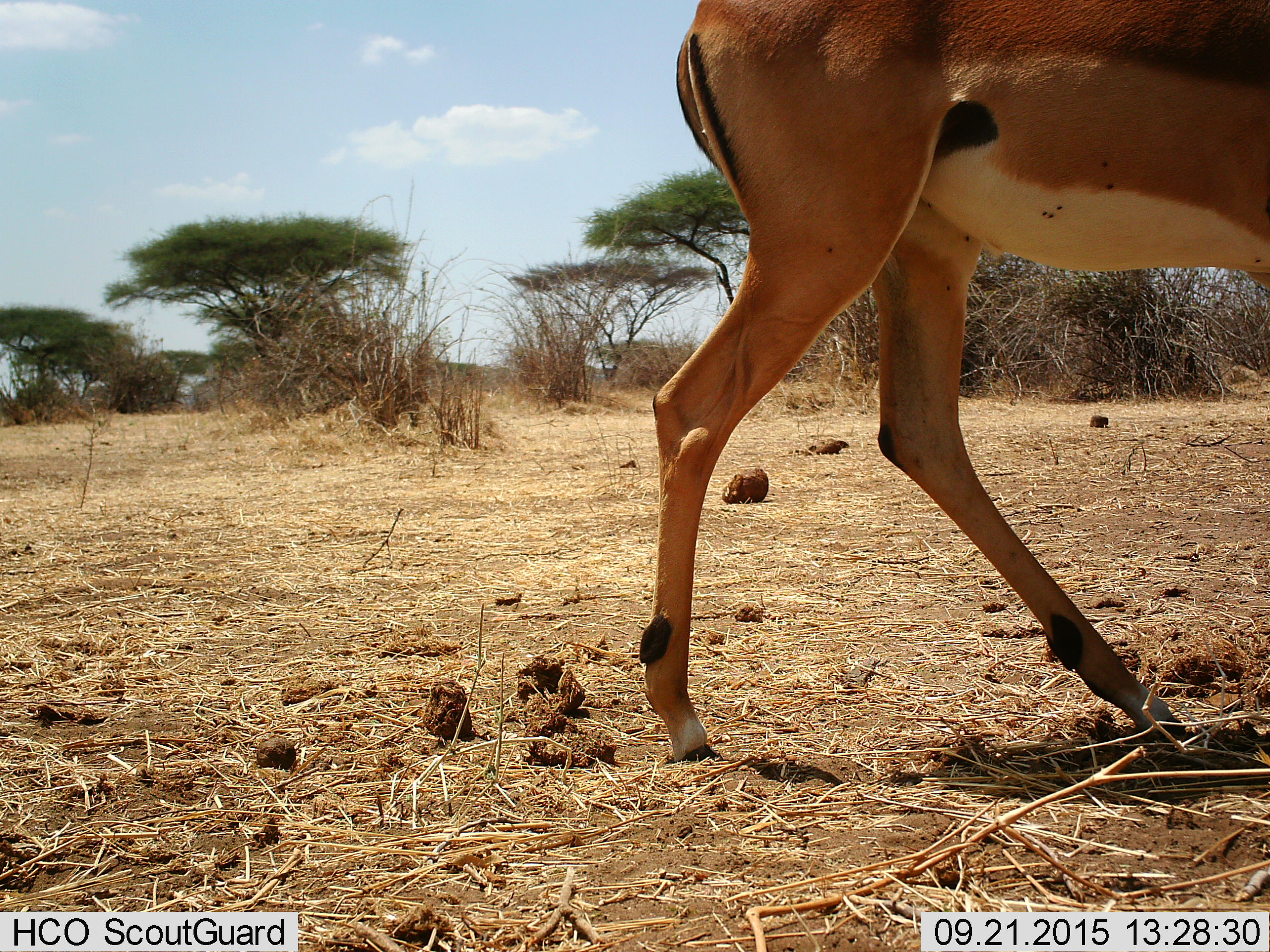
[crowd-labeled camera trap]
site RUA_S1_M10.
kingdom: Animalia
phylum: Chordata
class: Mammalia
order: Artiodactyla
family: Bovidae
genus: Aepyceros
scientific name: Aepyceros melampus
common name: impala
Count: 1.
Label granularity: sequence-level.